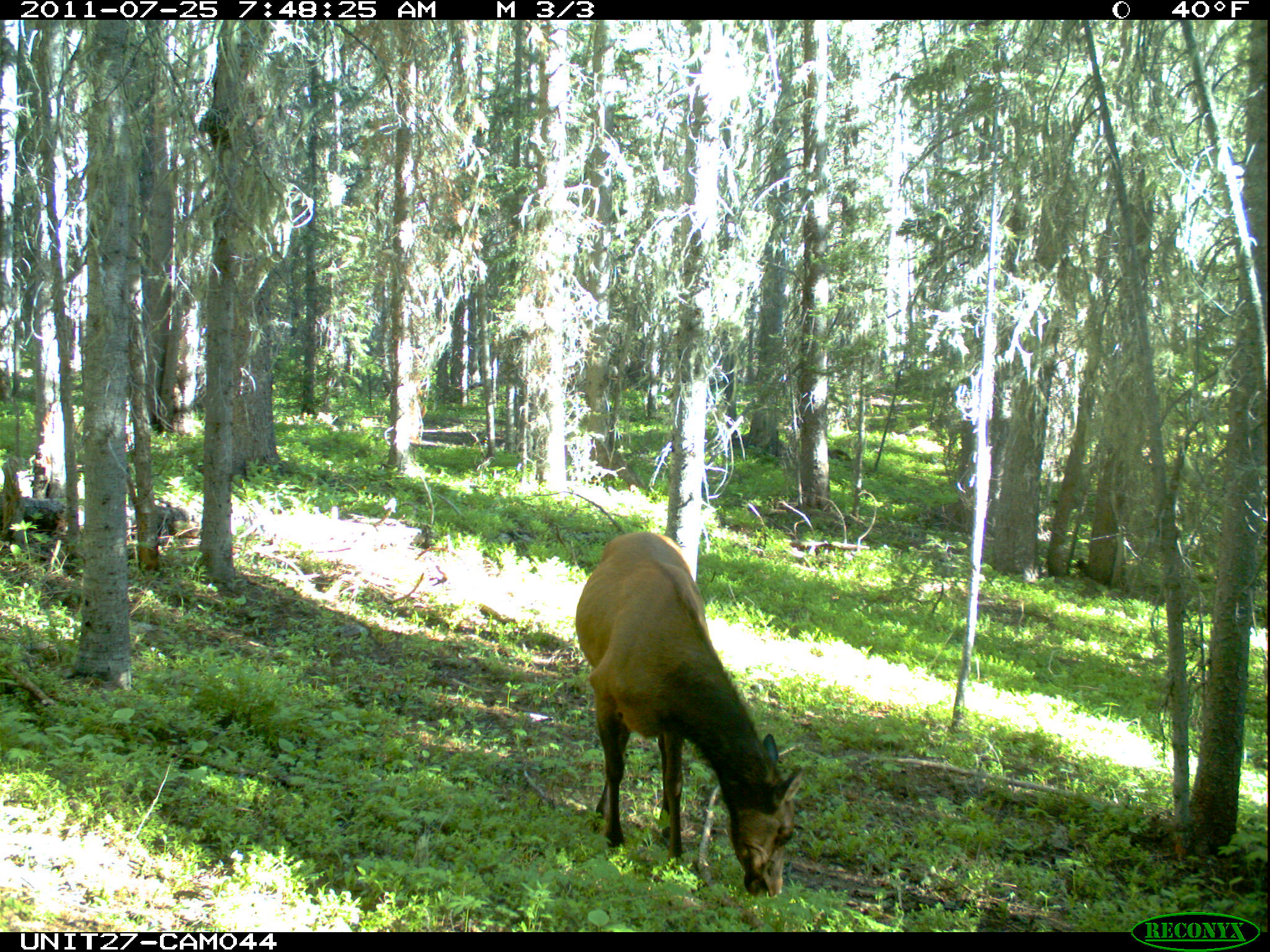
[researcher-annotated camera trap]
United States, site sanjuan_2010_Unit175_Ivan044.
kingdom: Animalia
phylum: Chordata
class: Mammalia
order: Artiodactyla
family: Cervidae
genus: Cervus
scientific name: Cervus elaphus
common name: red deer